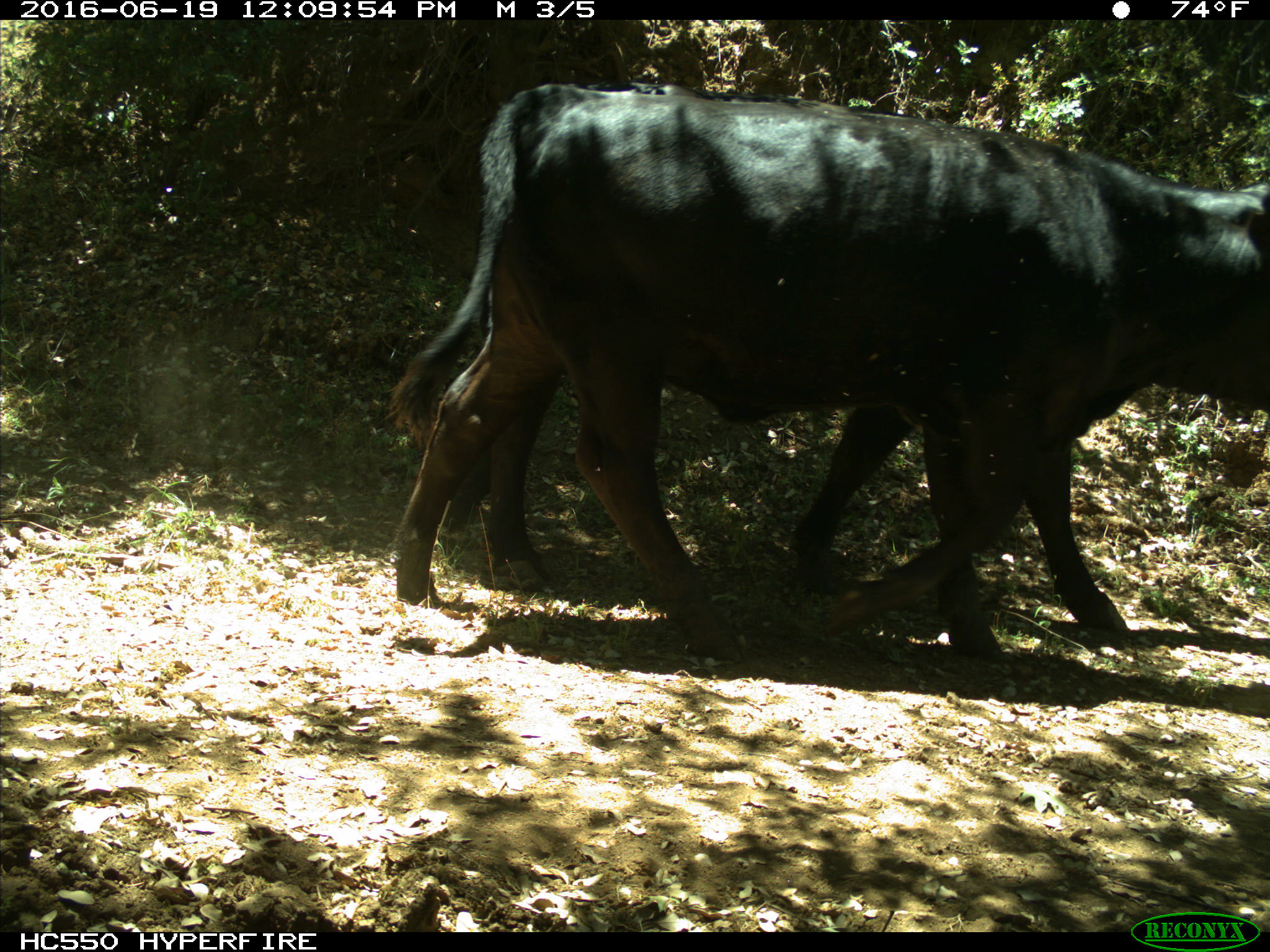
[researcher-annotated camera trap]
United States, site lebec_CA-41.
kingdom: Animalia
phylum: Chordata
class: Mammalia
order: Artiodactyla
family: Bovidae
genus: Bos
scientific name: Bos taurus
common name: domestic cow